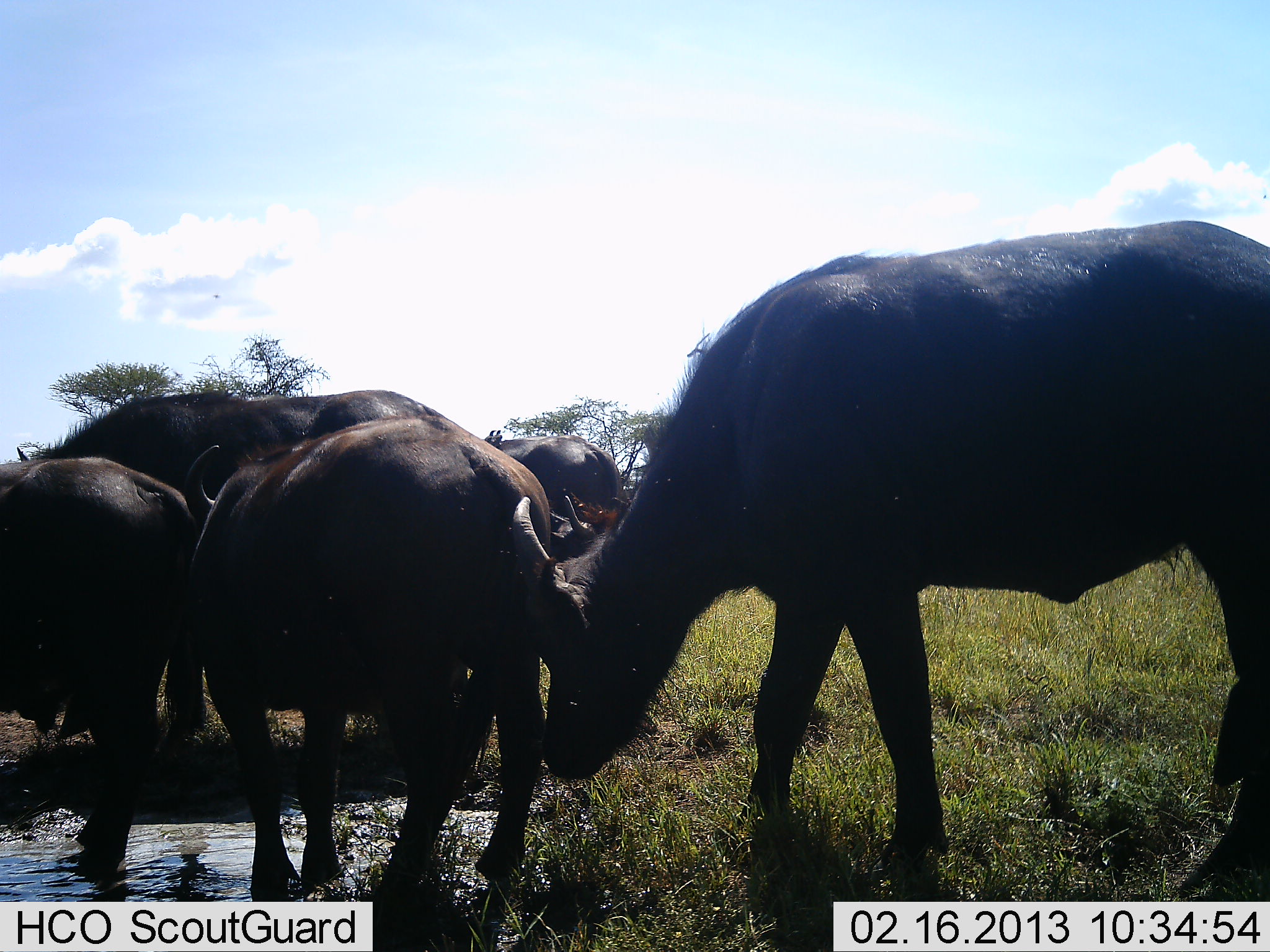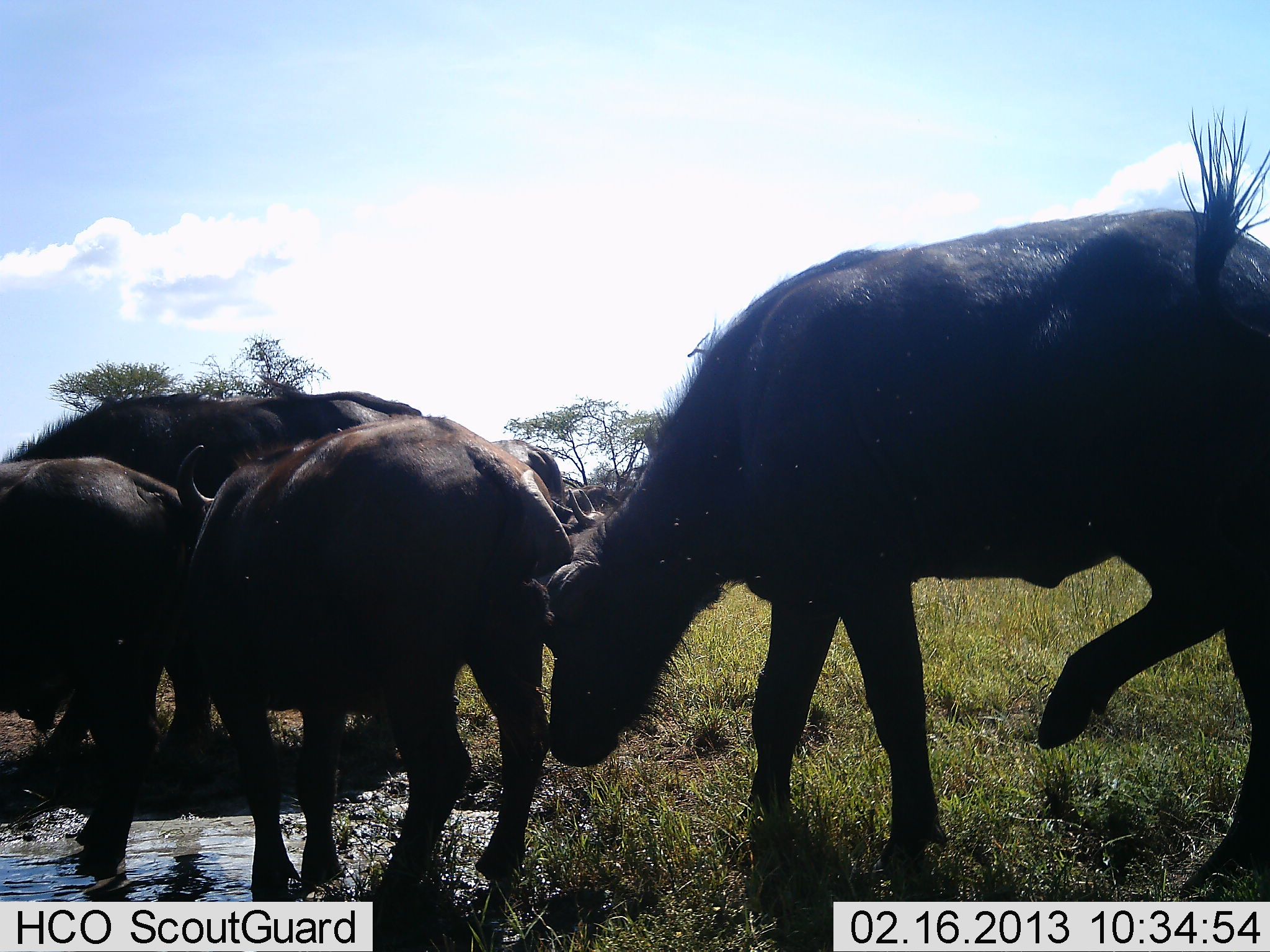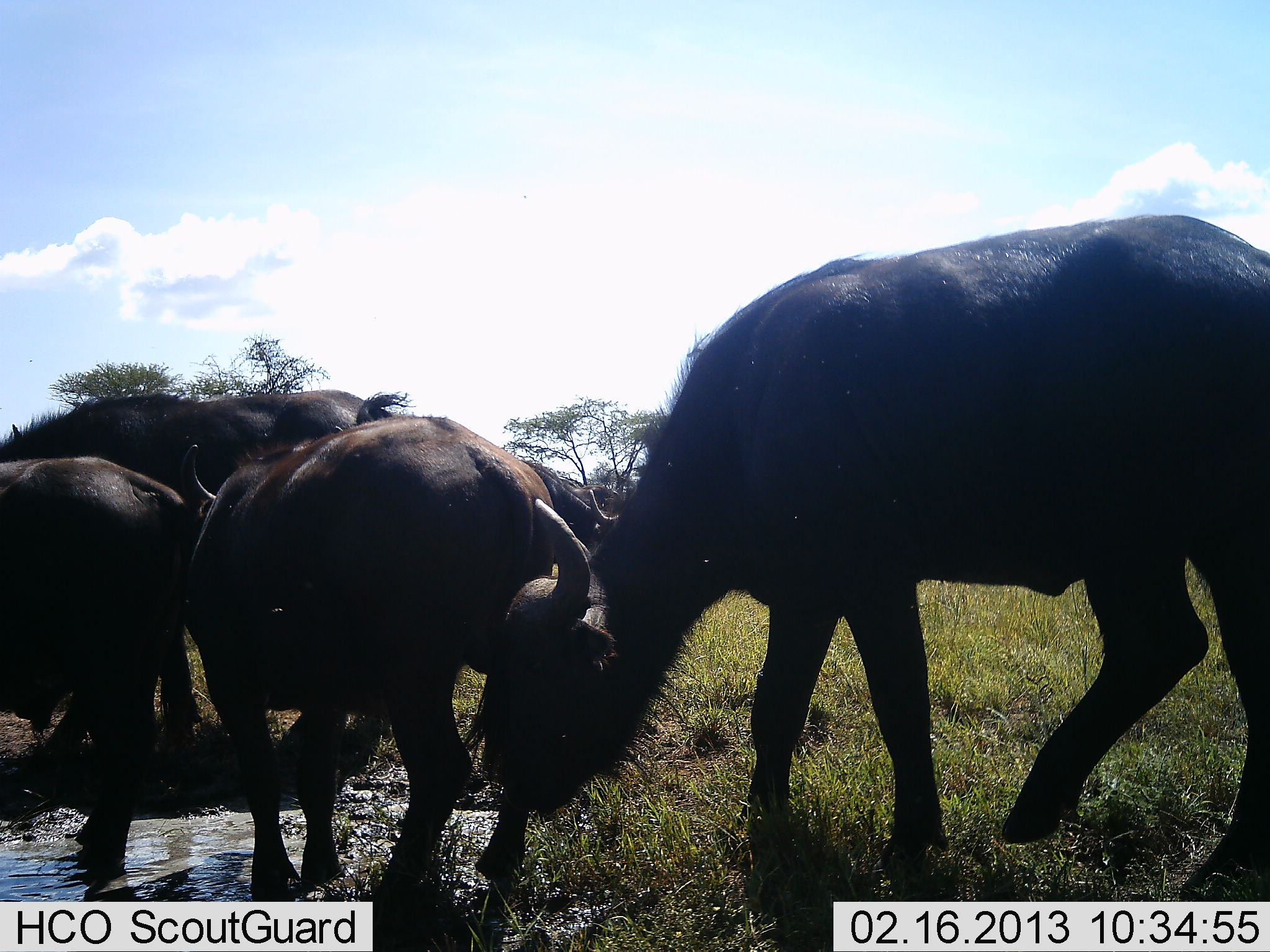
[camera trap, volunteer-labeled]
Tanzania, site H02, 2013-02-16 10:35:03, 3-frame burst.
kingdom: Animalia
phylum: Chordata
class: Mammalia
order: Artiodactyla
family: Bovidae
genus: Syncerus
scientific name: Syncerus caffer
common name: cape buffalo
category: buffalo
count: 5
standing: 70%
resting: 7%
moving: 41%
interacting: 22%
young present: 7%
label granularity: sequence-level